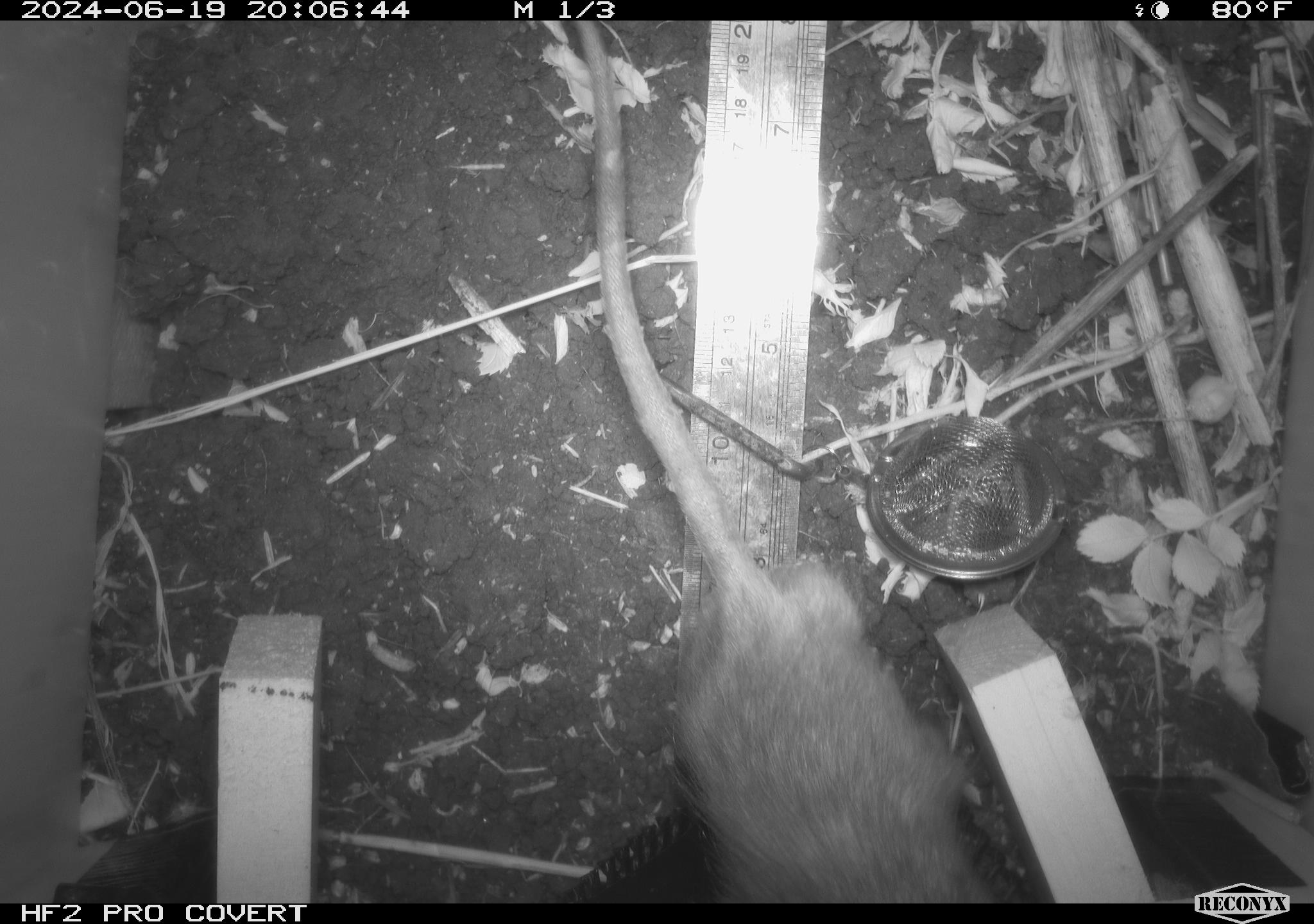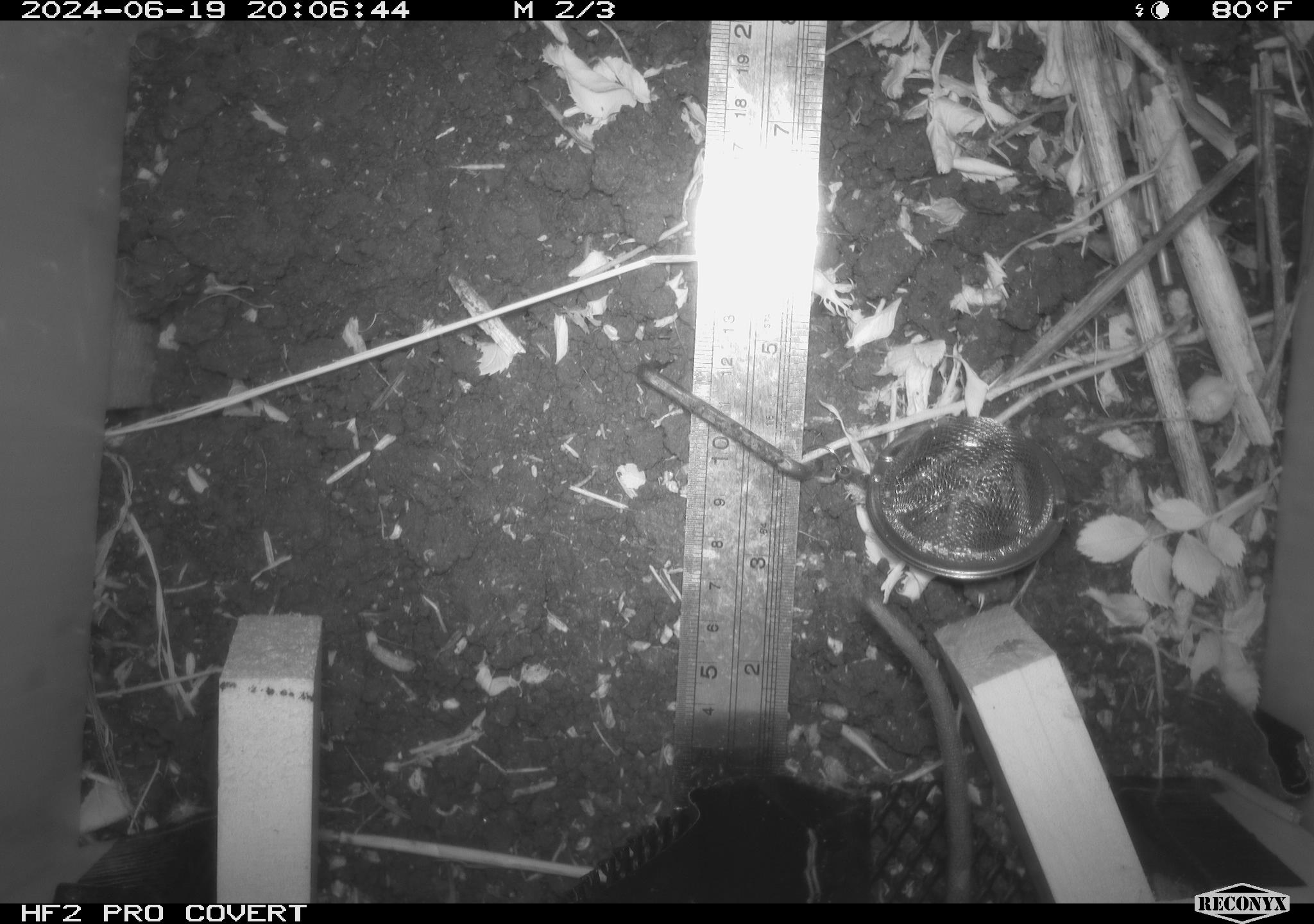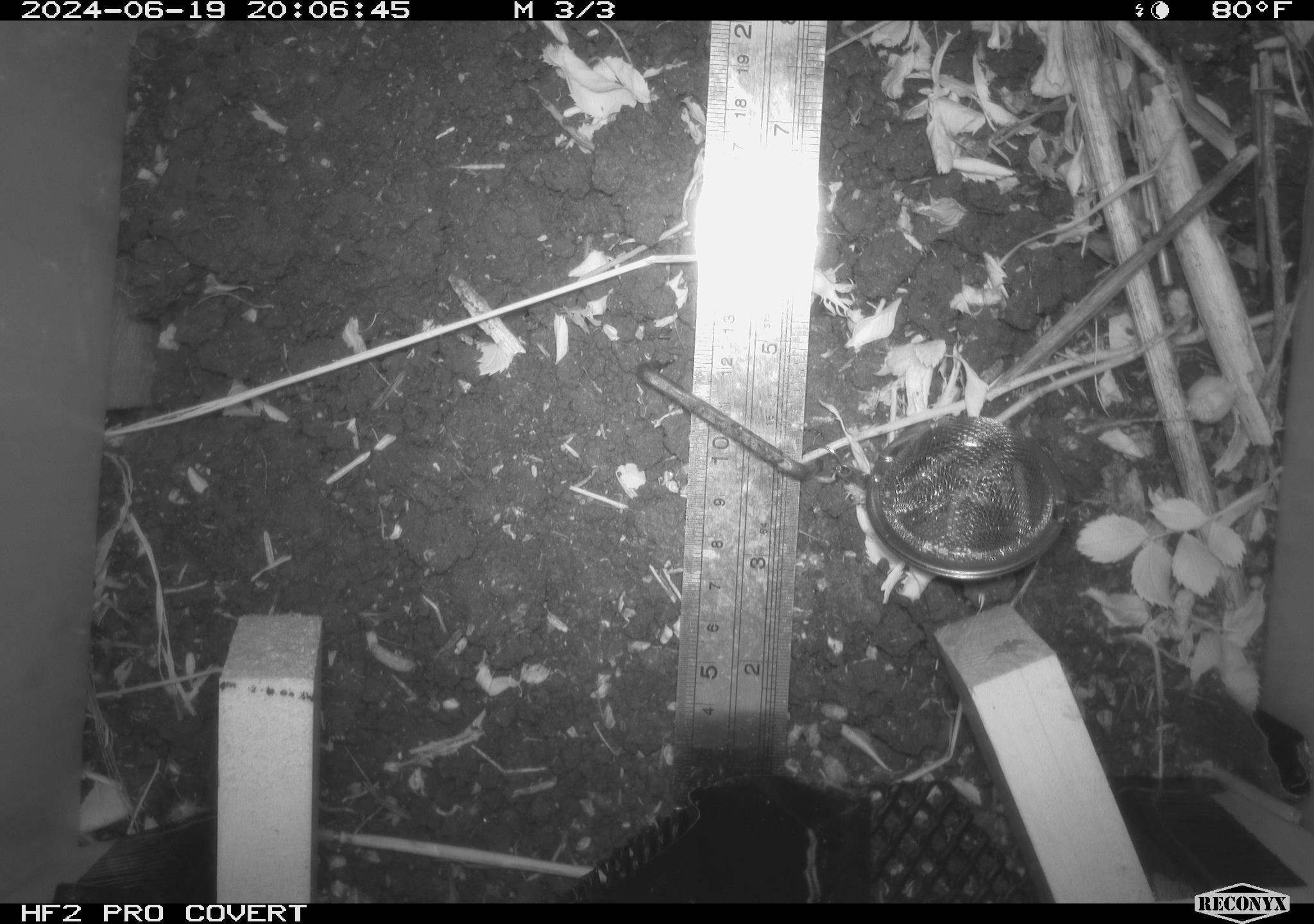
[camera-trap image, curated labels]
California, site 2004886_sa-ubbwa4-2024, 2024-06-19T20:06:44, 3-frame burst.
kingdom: Animalia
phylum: Chordata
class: Mammalia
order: Rodentia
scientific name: Rodentia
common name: woodrat or rat or mouse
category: woodrat or rat or mouse species